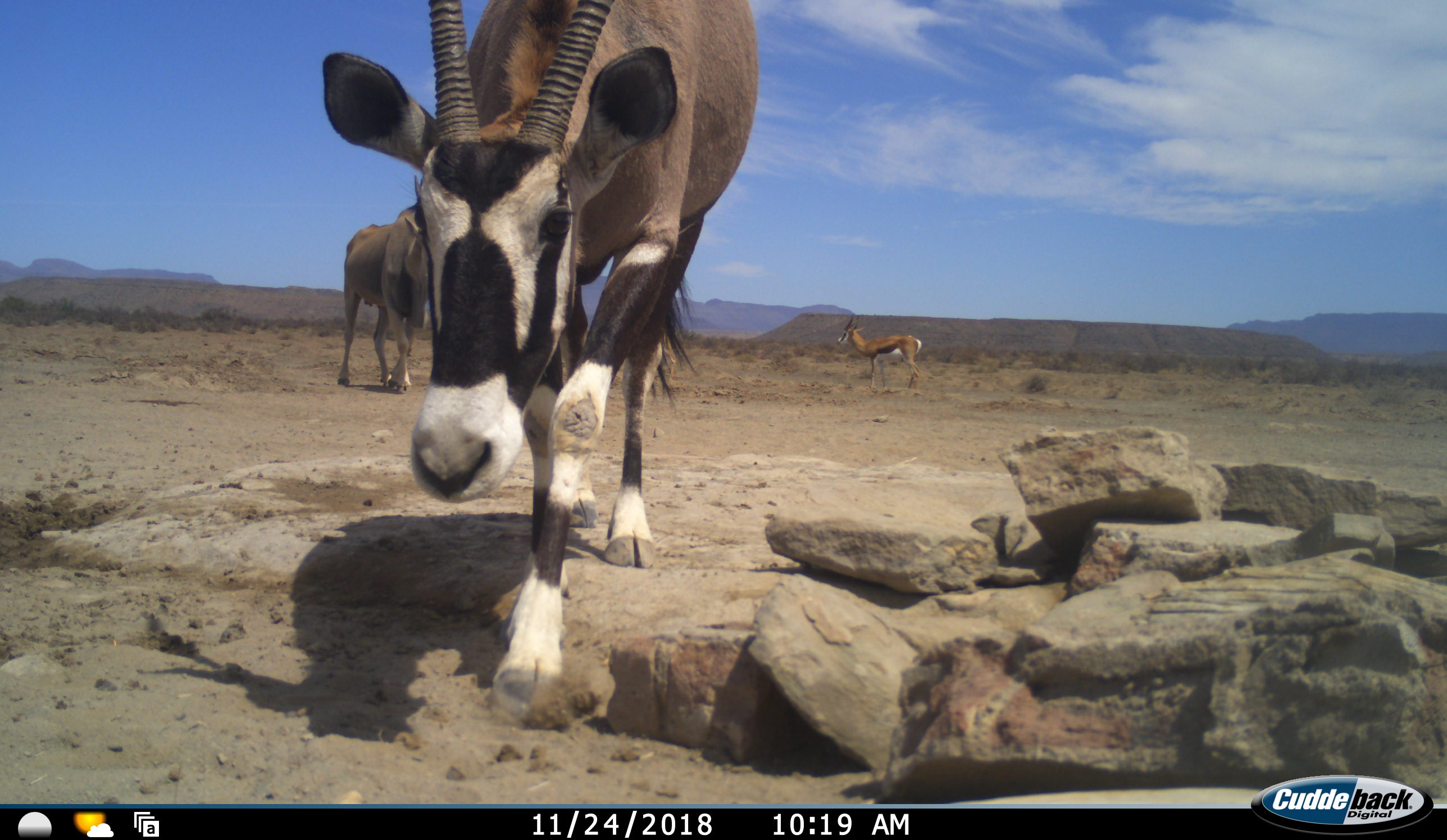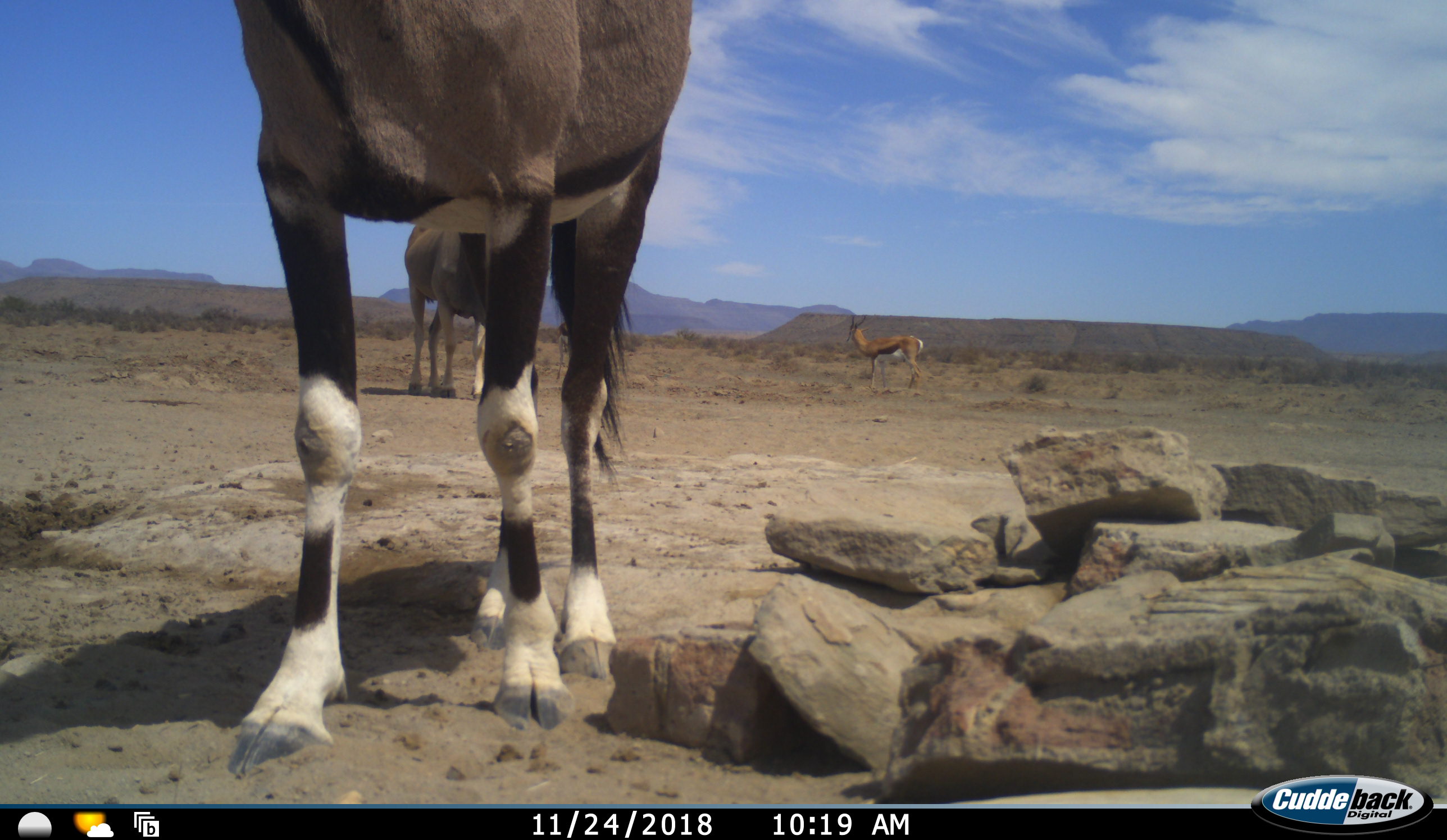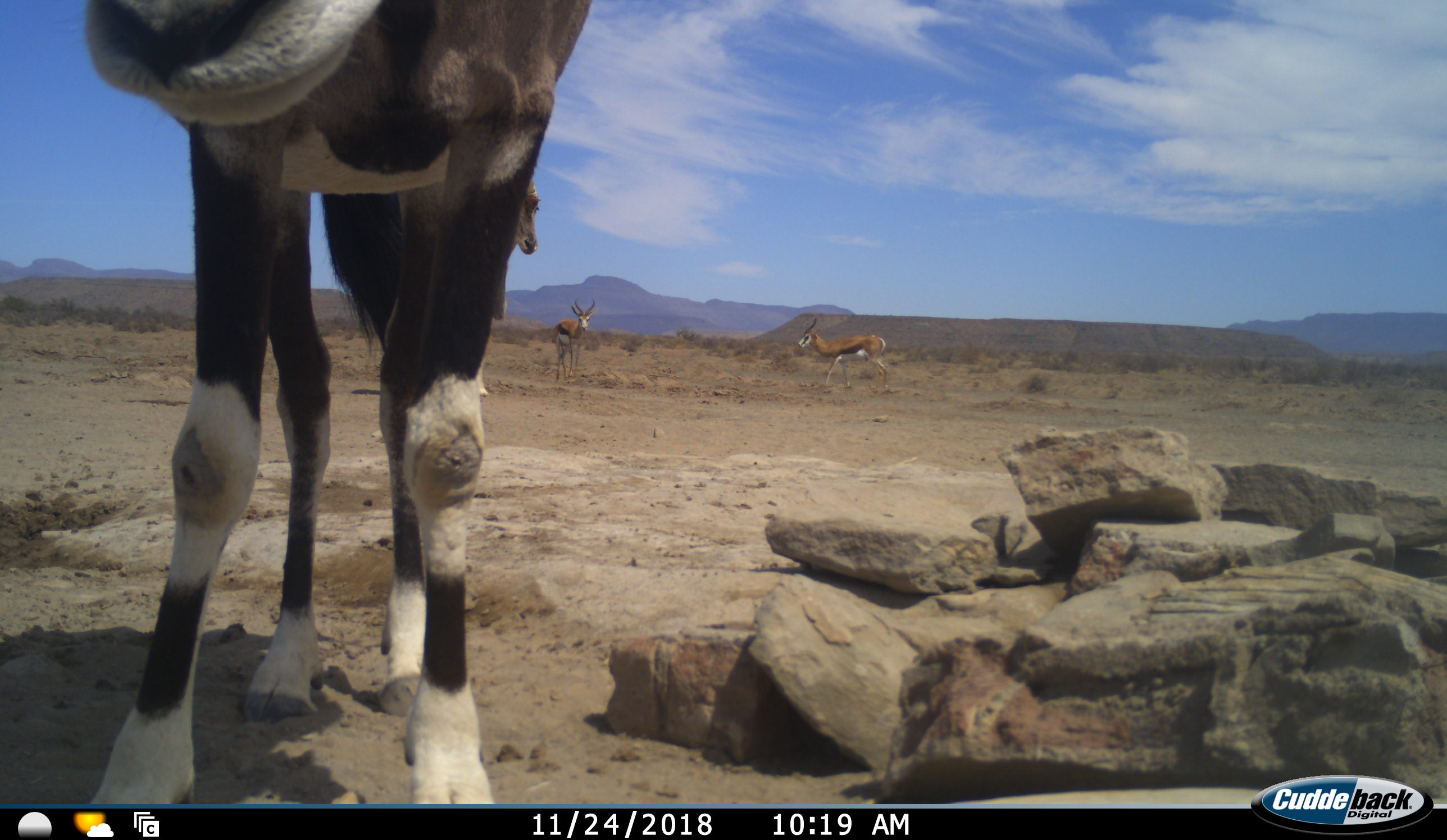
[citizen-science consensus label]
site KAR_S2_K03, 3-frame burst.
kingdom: Animalia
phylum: Chordata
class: Mammalia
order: Artiodactyla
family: Bovidae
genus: Tragelaphus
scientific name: Tragelaphus oryx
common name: eland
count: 1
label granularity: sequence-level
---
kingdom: Animalia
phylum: Chordata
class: Mammalia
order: Artiodactyla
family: Bovidae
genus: Oryx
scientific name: Oryx gazella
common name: gemsbok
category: oryx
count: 1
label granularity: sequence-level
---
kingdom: Animalia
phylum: Chordata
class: Mammalia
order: Artiodactyla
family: Bovidae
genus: Antidorcas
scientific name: Antidorcas marsupialis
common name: springbok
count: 2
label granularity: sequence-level